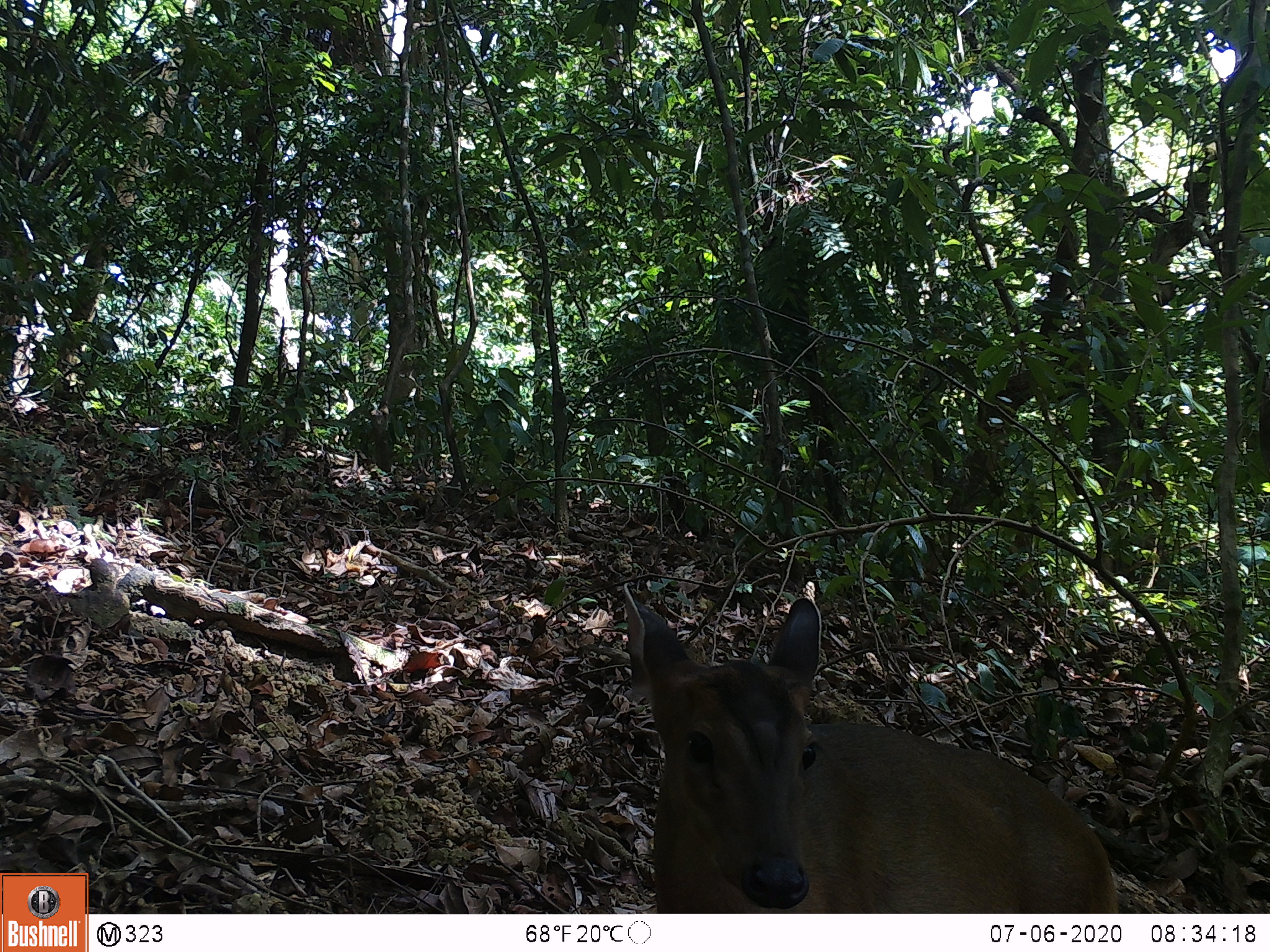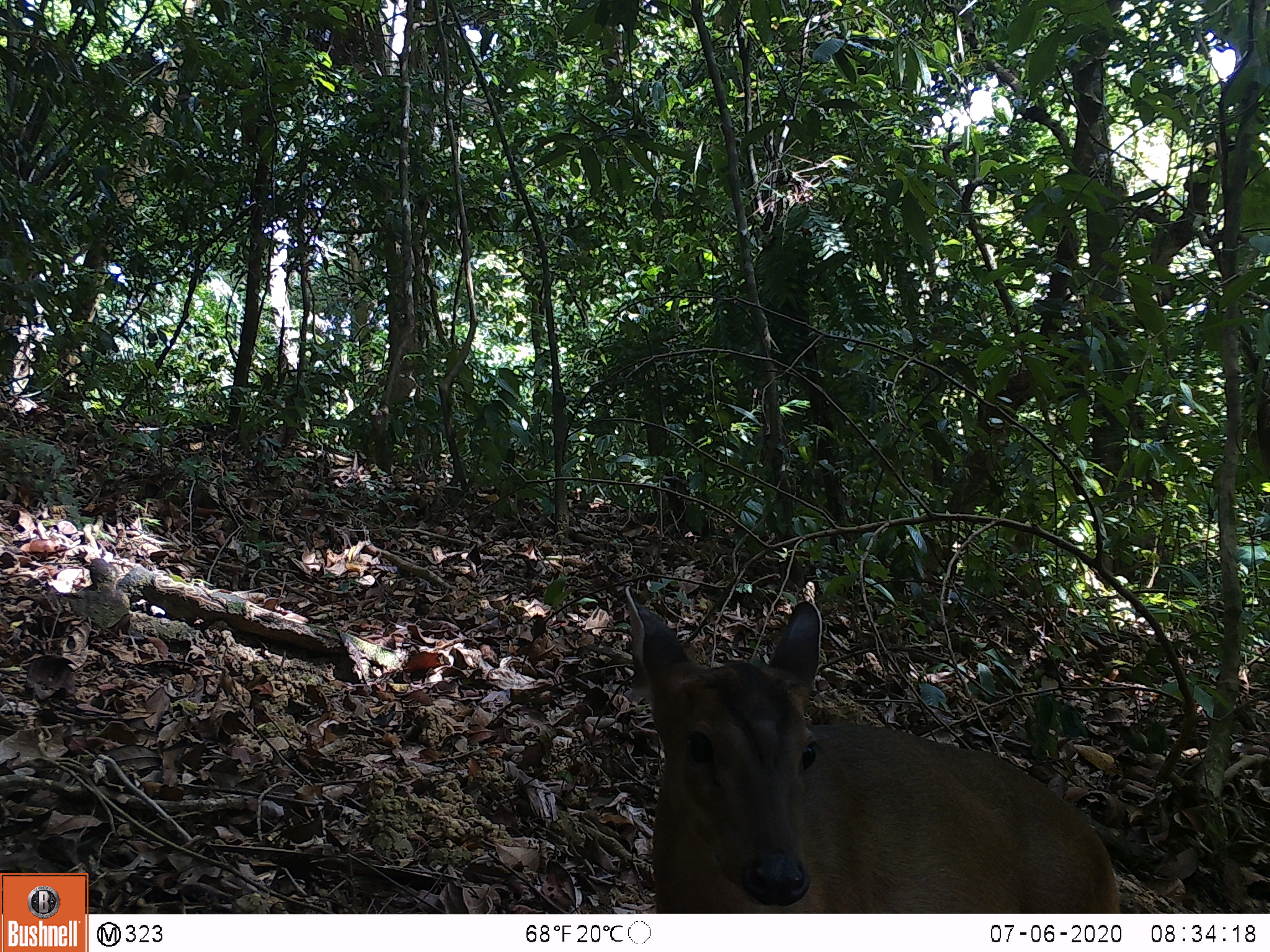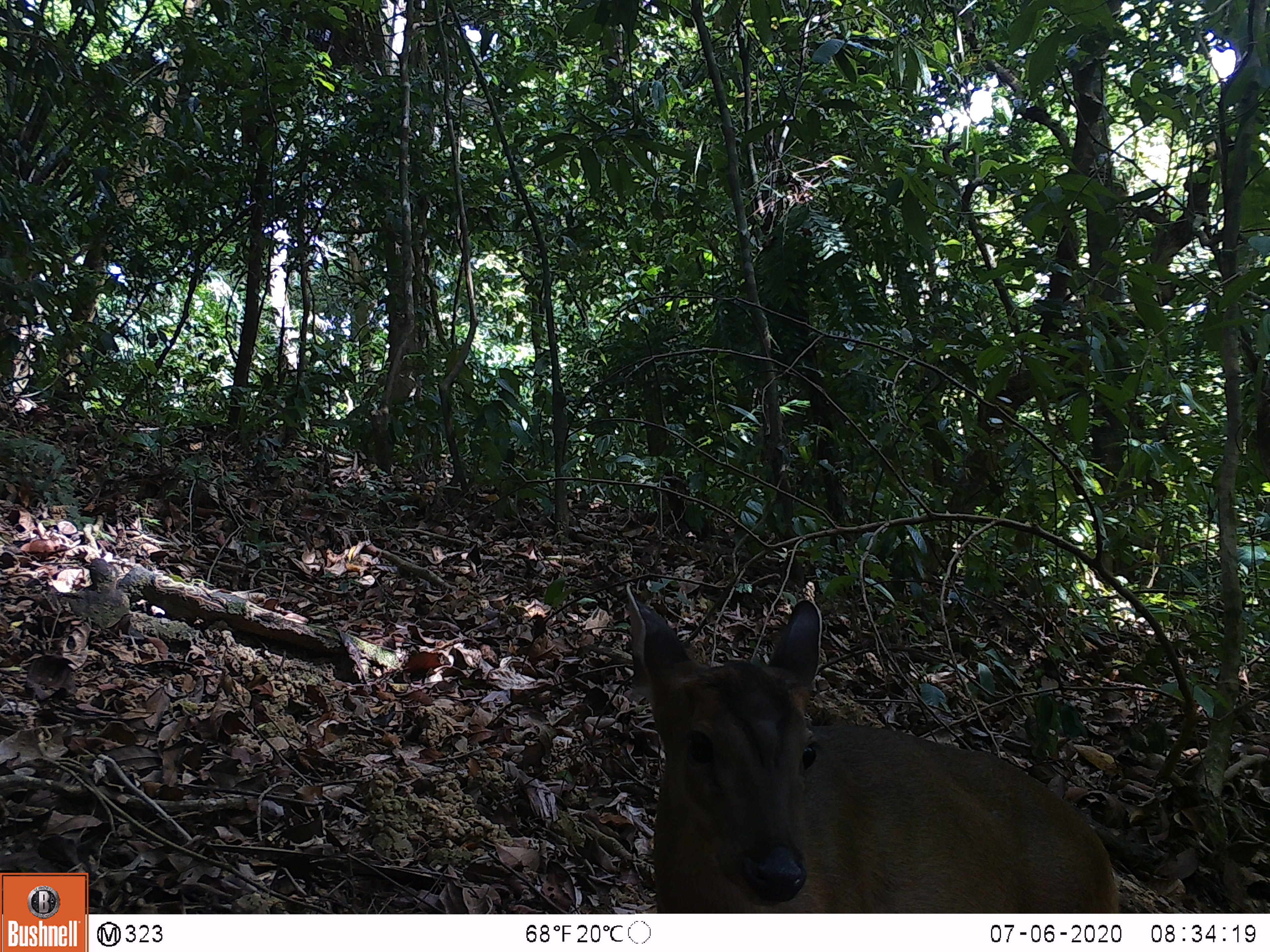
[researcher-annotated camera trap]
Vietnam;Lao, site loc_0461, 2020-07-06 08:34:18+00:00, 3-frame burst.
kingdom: Animalia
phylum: Chordata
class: Mammalia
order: Artiodactyla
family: Cervidae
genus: Muntiacus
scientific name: Muntiacus vuquangensis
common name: large-antlered muntjac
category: large antlered muntjac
Large antlered muntjac (large-antlered muntjac) (Muntiacus vuquangensis). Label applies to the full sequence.